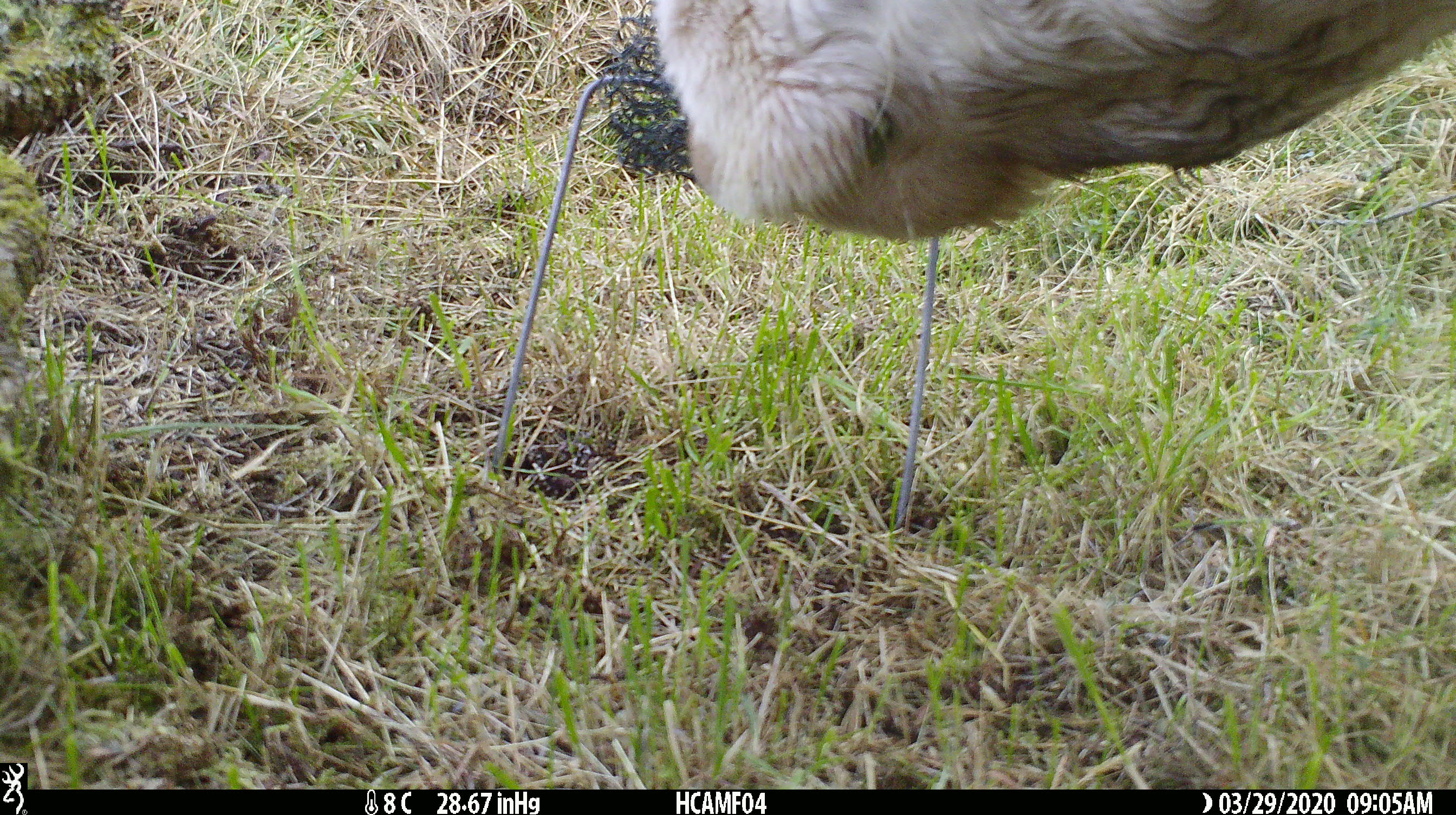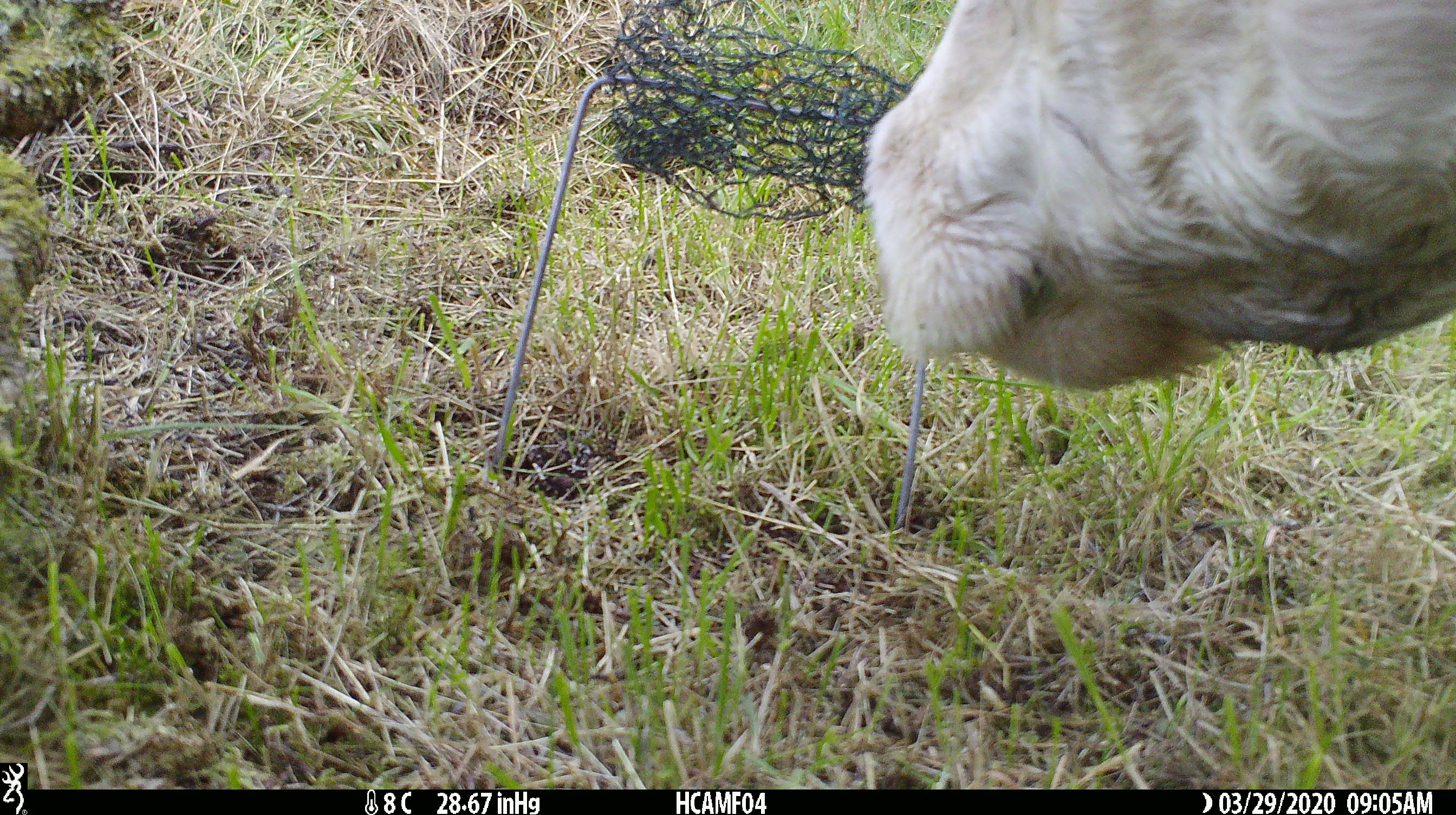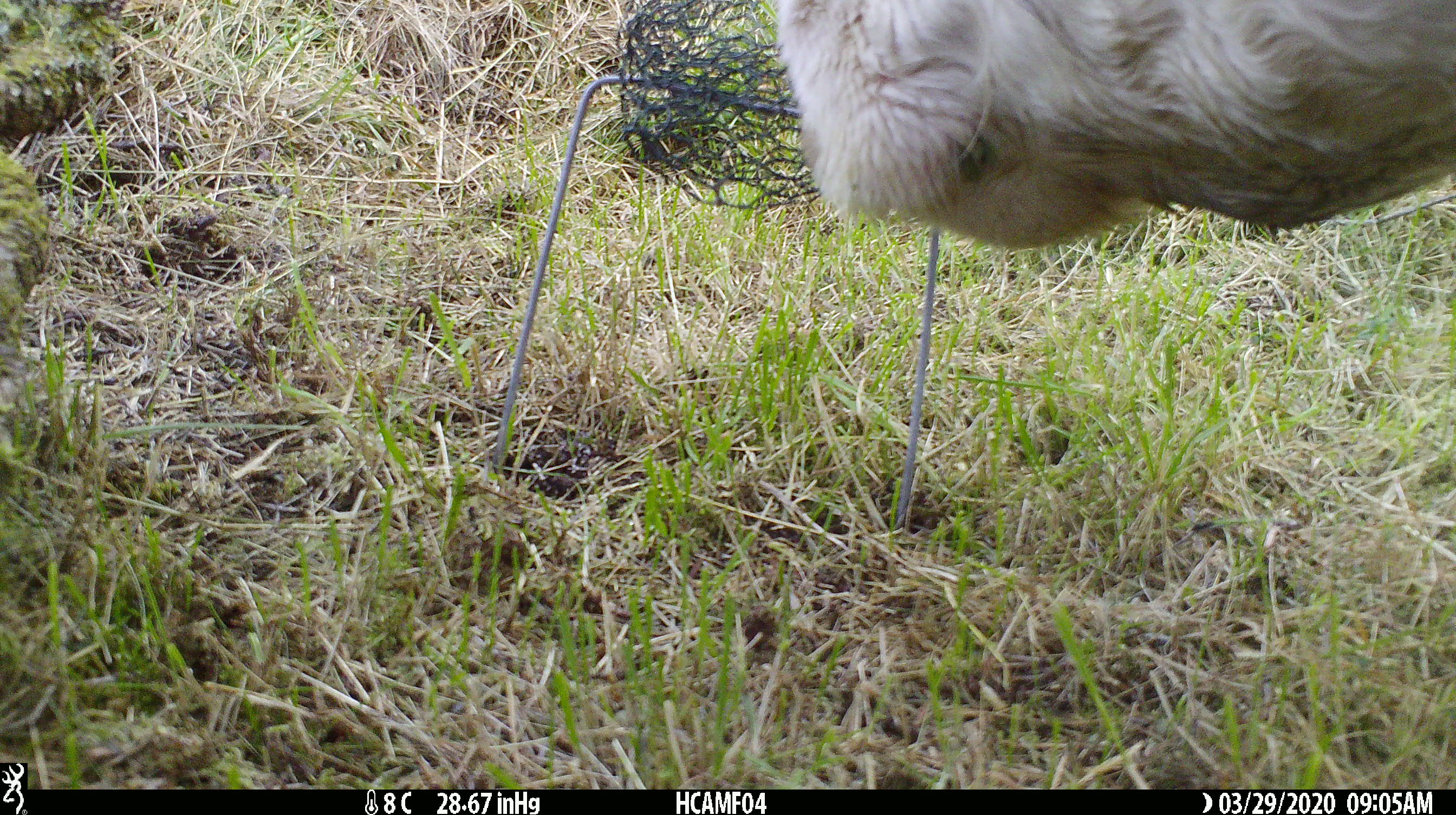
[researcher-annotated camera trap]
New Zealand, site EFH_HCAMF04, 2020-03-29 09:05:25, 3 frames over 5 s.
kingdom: Animalia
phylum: Chordata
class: Mammalia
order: Artiodactyla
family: Bovidae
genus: Bos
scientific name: Bos taurus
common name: domestic cow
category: cow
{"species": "cow (domestic cow) (Bos taurus)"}